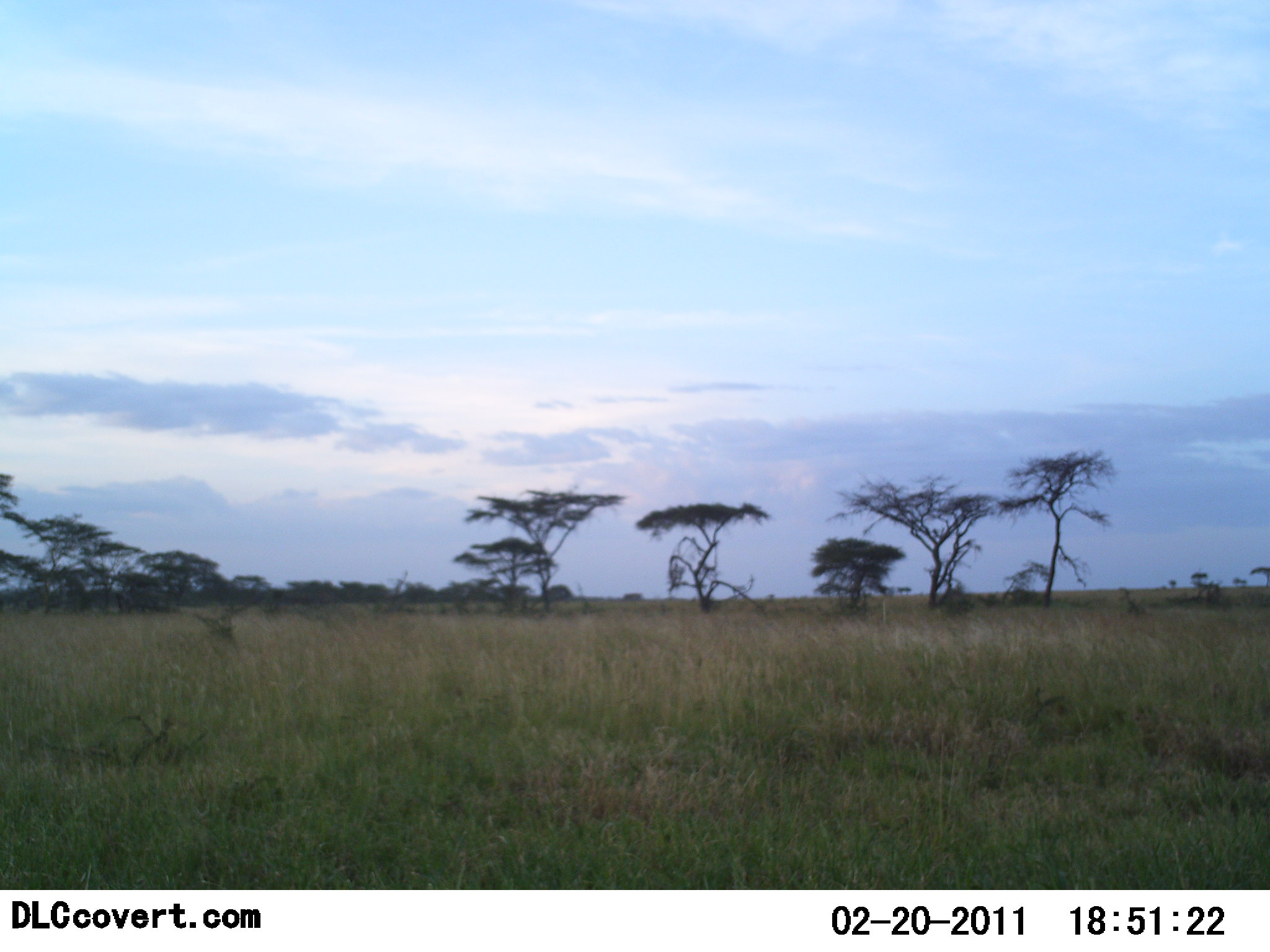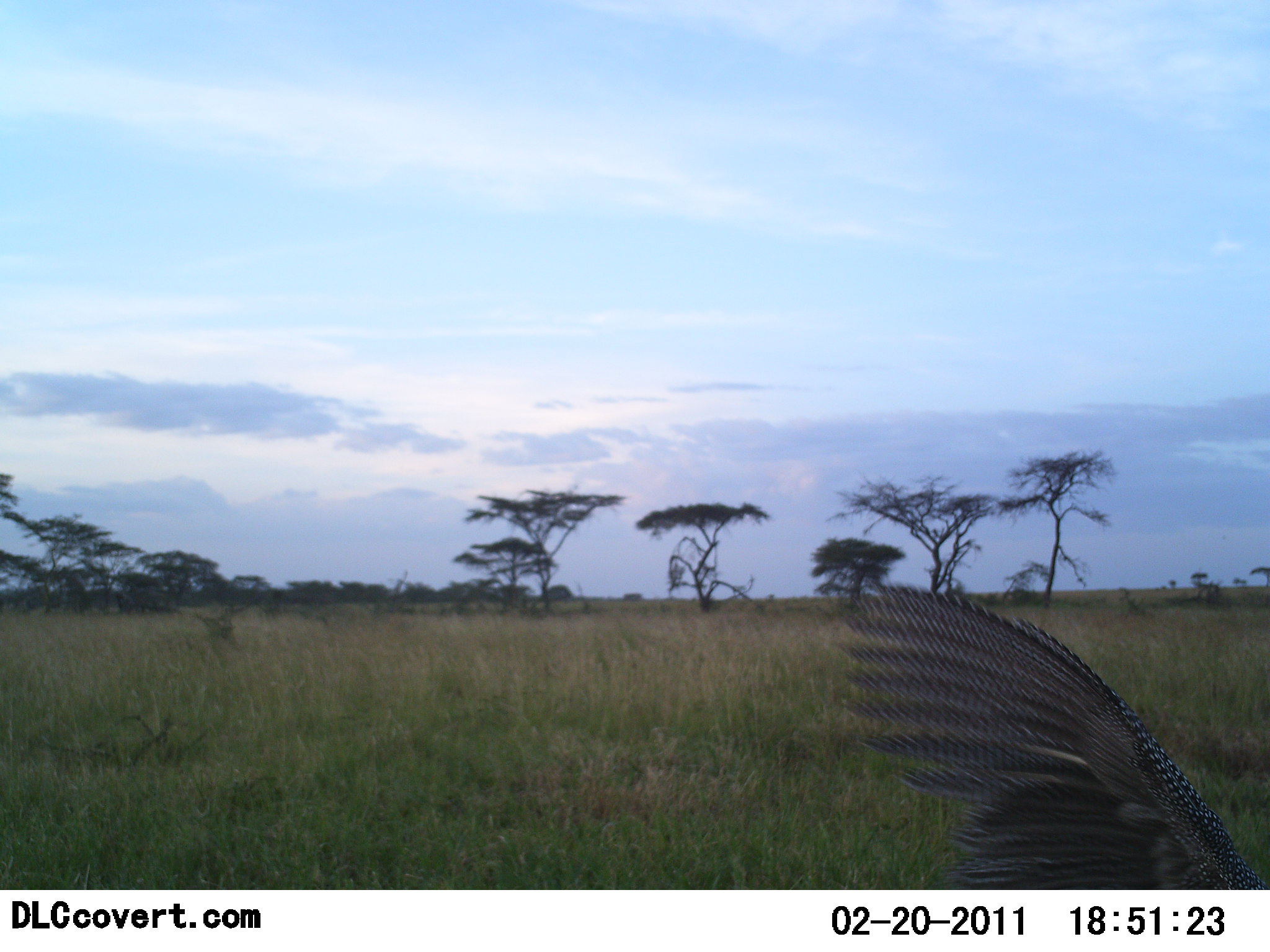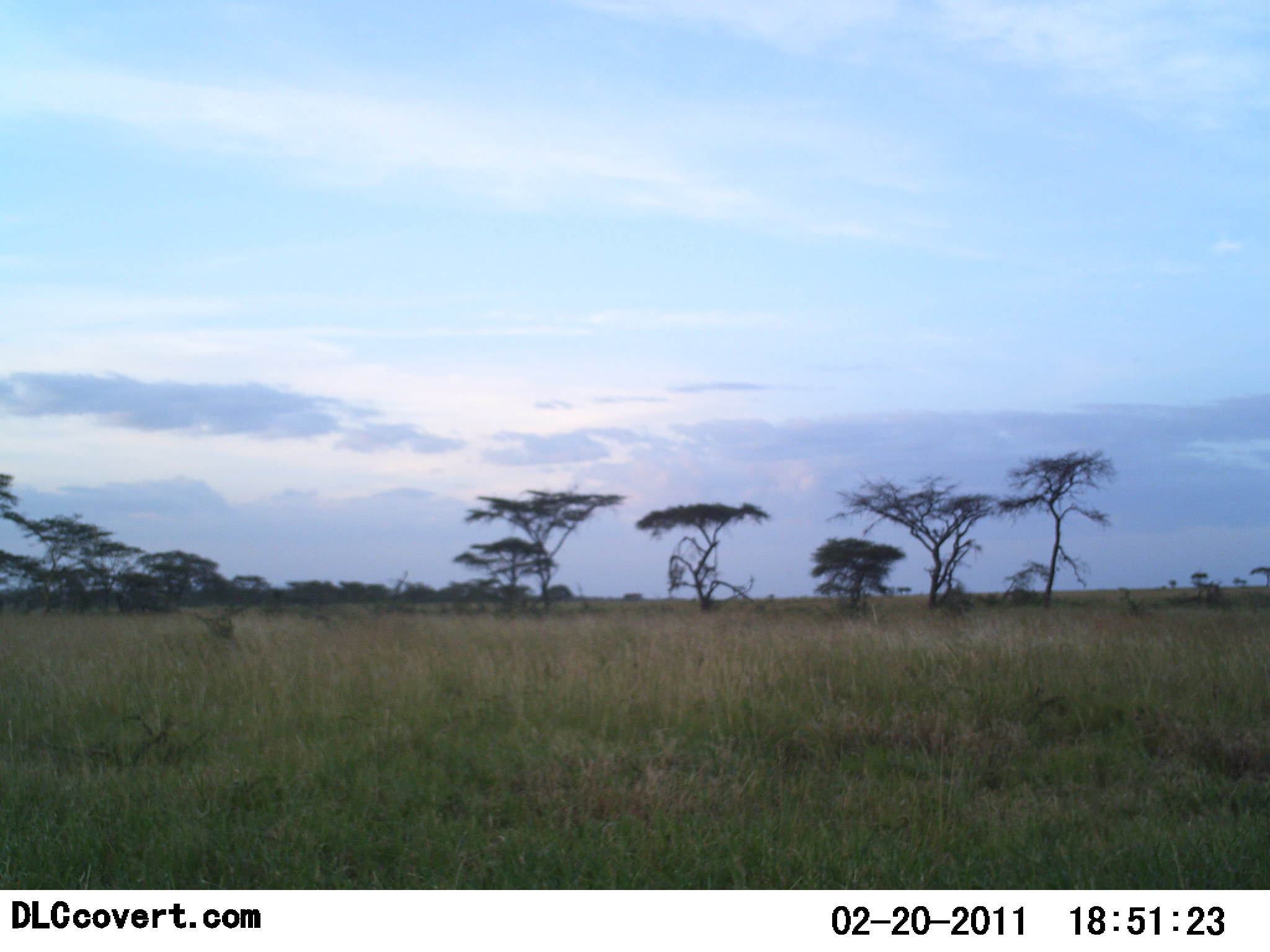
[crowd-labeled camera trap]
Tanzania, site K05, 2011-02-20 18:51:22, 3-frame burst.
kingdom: Animalia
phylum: Chordata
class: Aves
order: Galliformes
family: Numididae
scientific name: Numididae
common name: guinea fowl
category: guineafowl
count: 1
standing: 0%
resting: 0%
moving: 100%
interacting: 0%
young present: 0%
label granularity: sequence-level